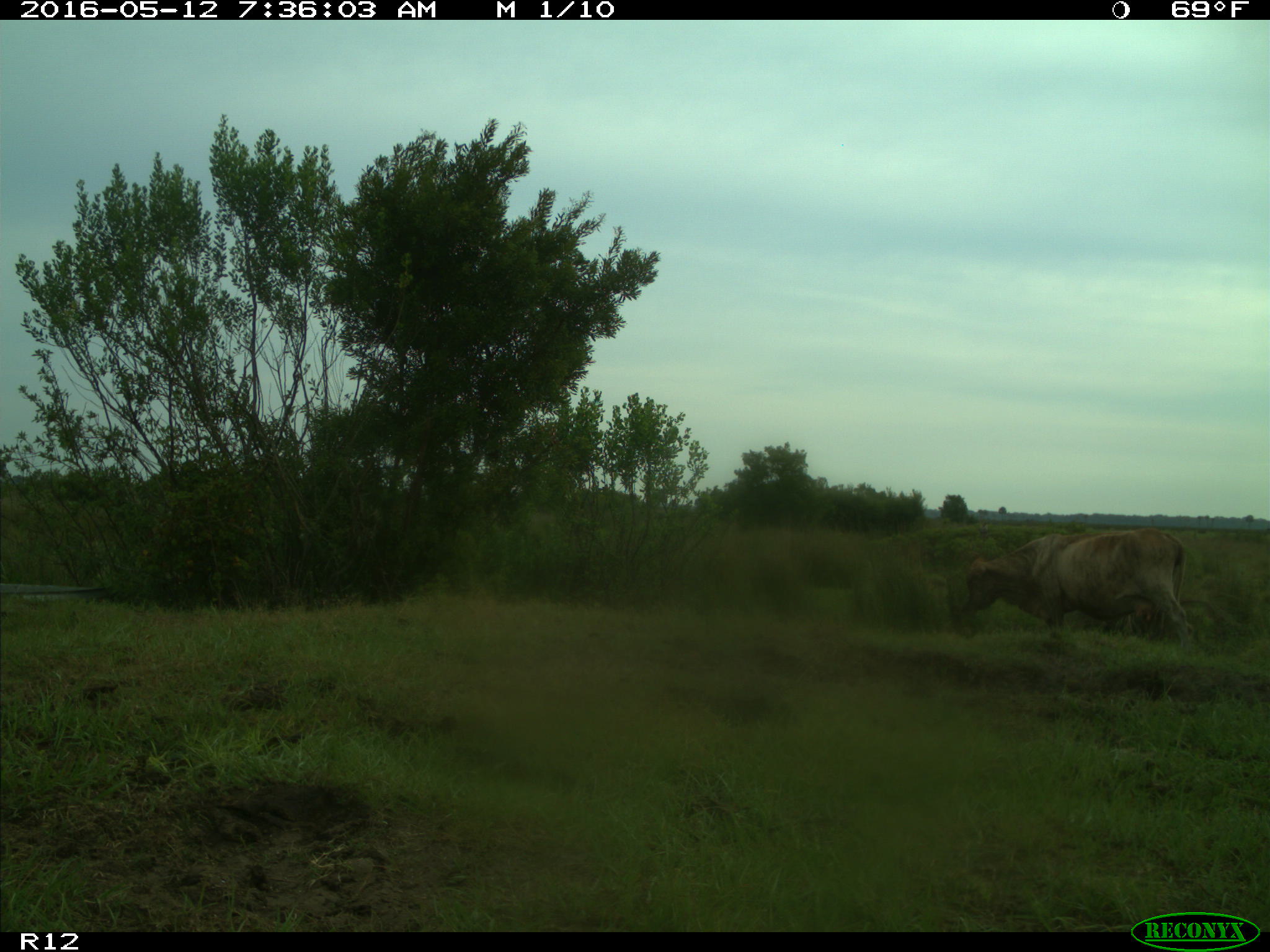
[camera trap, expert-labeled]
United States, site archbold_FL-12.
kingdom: Animalia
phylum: Chordata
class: Mammalia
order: Artiodactyla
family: Bovidae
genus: Bos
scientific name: Bos taurus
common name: domestic cow